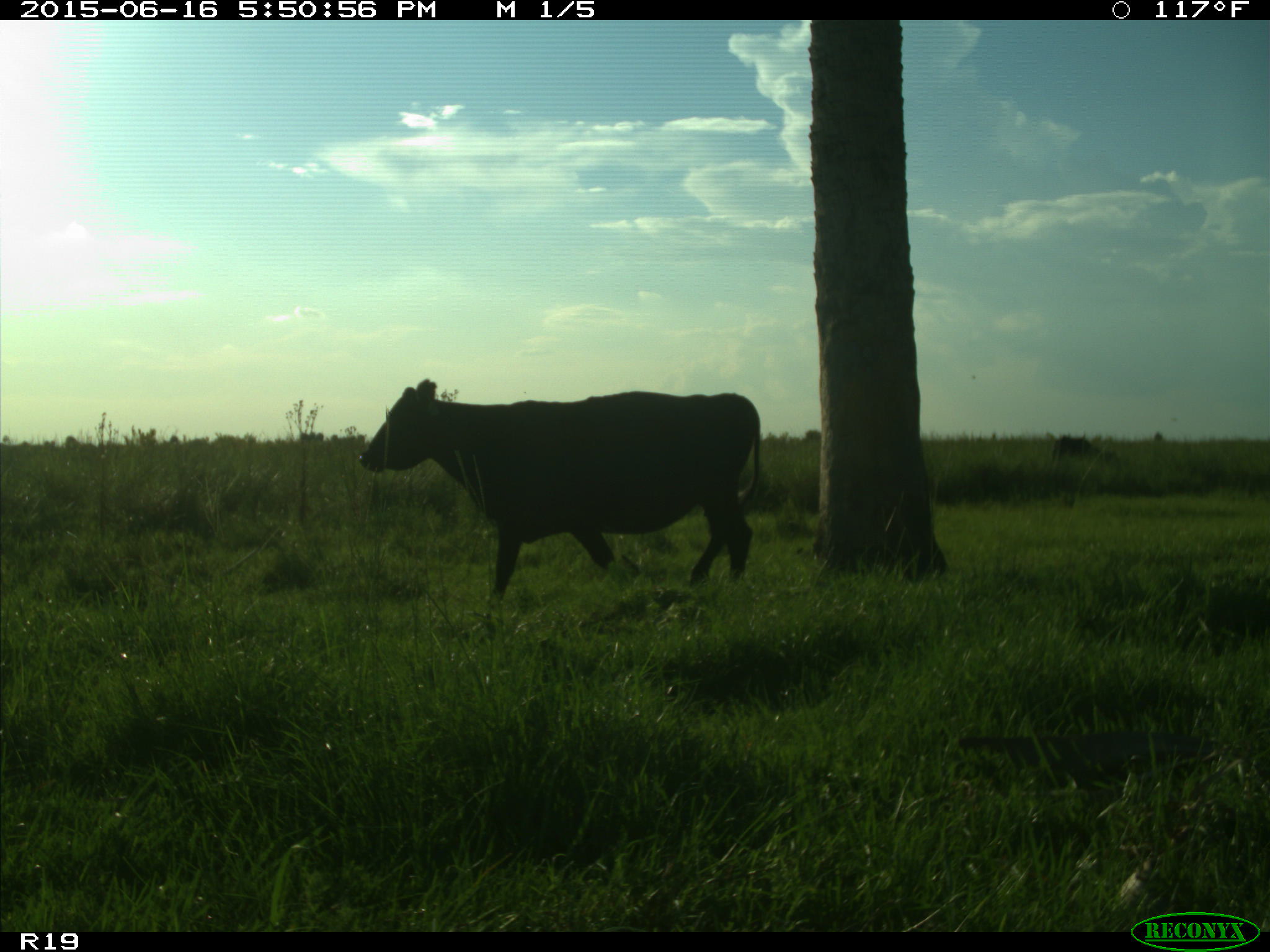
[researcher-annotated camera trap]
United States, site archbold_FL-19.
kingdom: Animalia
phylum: Chordata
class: Mammalia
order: Artiodactyla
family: Bovidae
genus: Bos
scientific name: Bos taurus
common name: domestic cow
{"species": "Bos taurus (domestic cow)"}